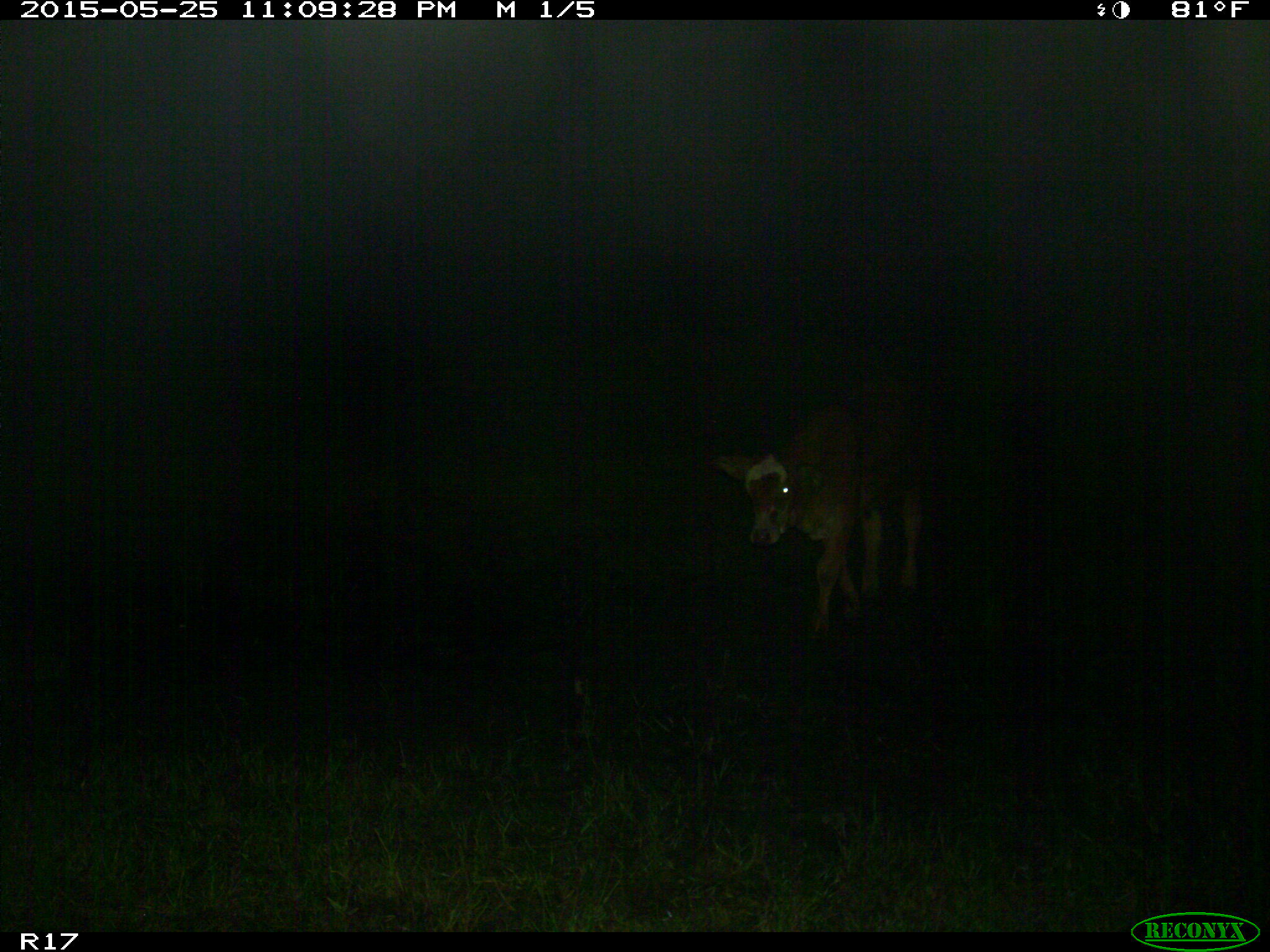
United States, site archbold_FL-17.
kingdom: Animalia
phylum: Chordata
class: Mammalia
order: Artiodactyla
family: Bovidae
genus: Bos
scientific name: Bos taurus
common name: domestic cow